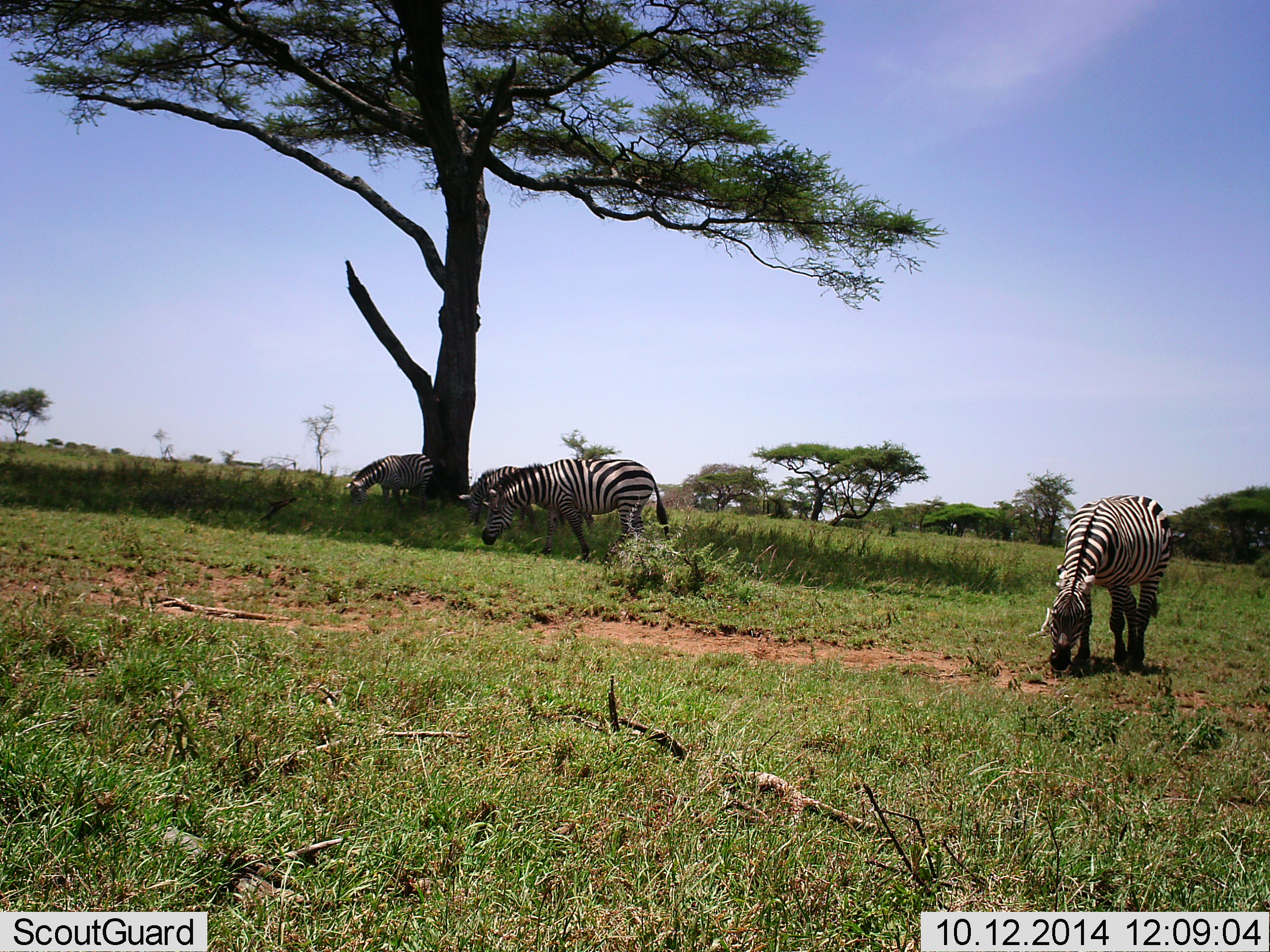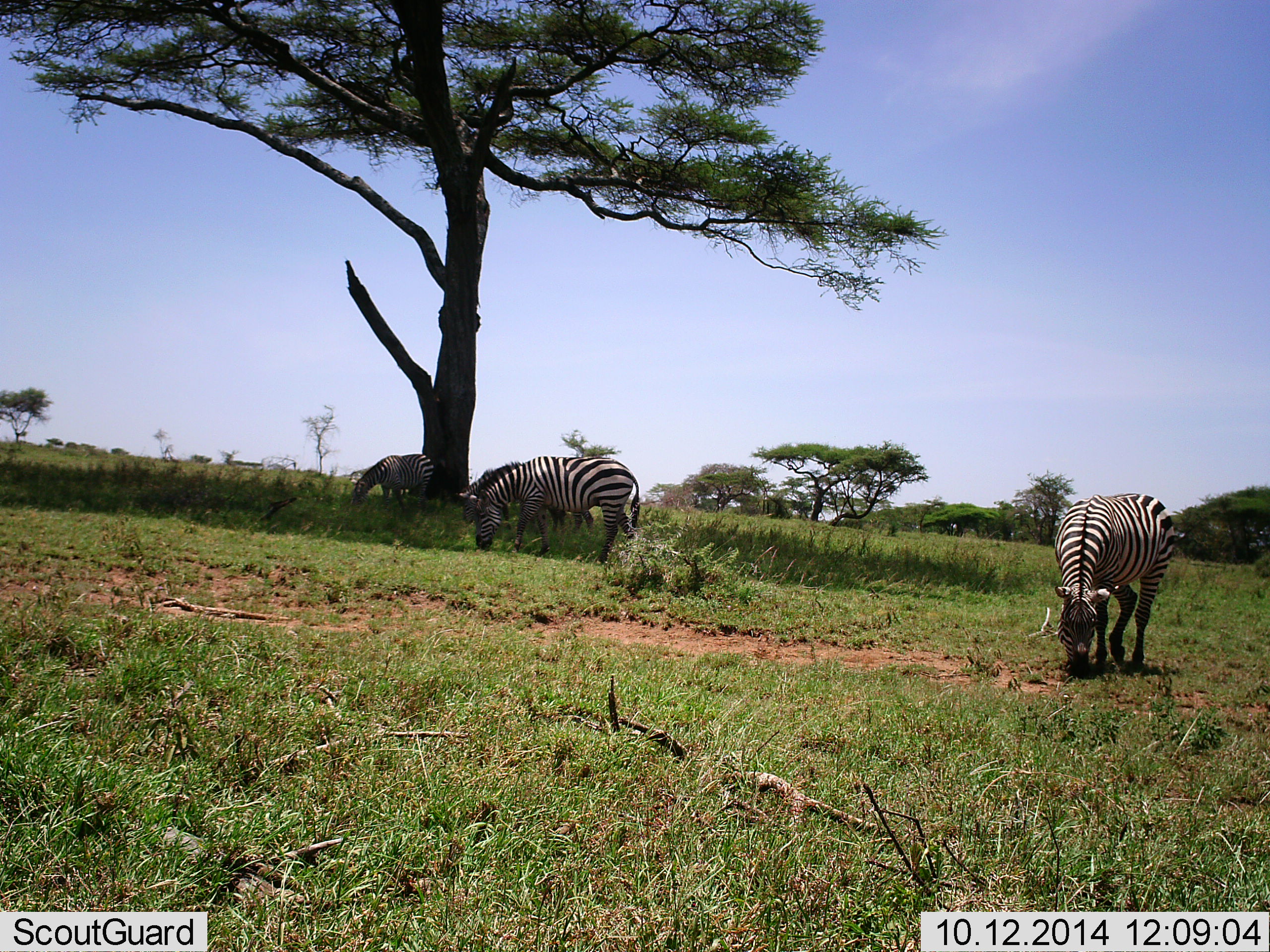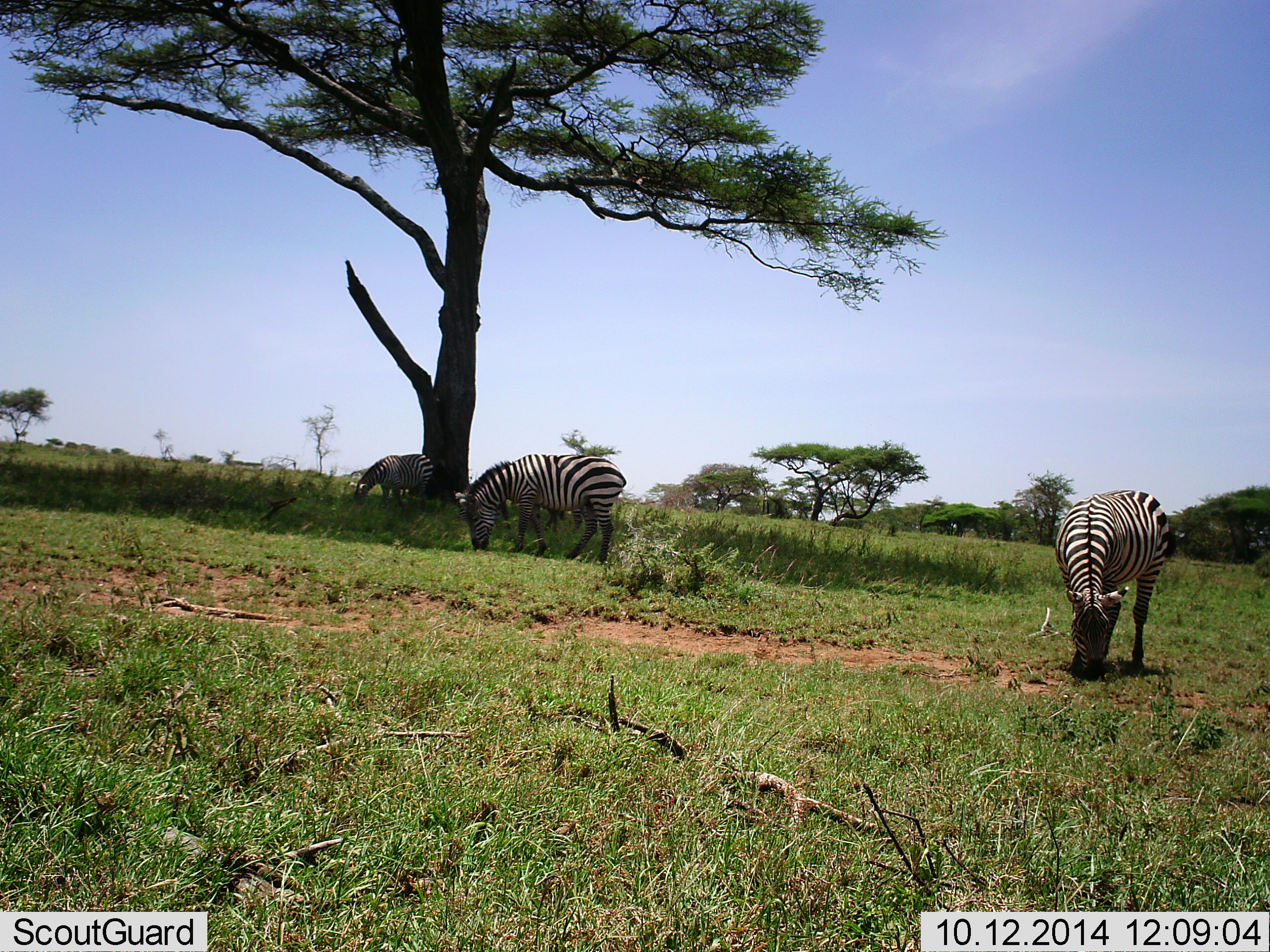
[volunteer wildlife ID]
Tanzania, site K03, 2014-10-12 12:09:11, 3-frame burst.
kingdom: Animalia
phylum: Chordata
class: Mammalia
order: Perissodactyla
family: Equidae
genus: Equus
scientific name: Equus quagga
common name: plains zebra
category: zebra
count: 4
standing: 10%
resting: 0%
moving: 20%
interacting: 0%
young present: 0%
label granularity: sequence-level